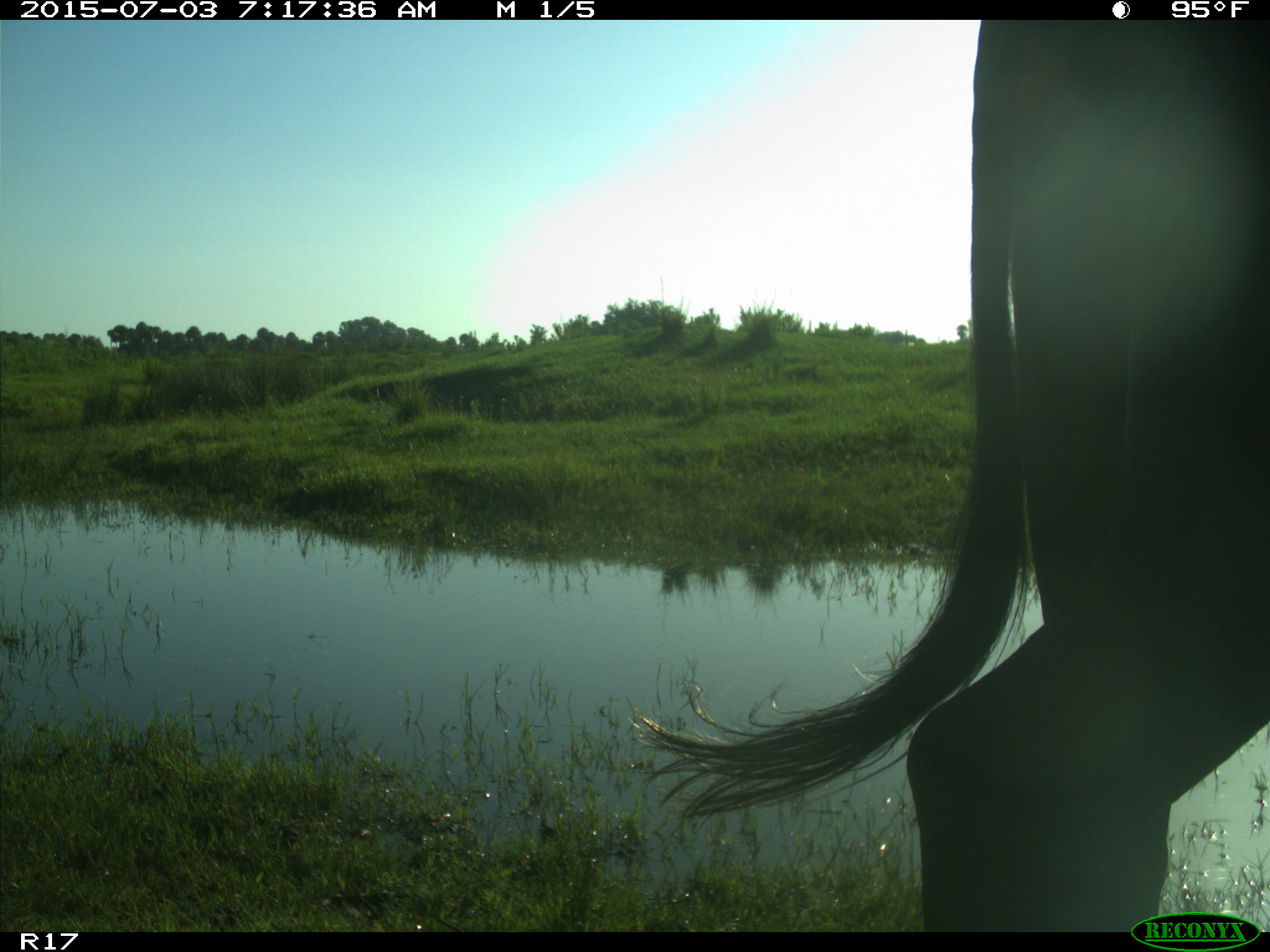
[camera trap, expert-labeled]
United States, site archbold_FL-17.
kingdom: Animalia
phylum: Chordata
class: Mammalia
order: Artiodactyla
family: Bovidae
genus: Bos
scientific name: Bos taurus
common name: domestic cow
Bos taurus (domestic cow).